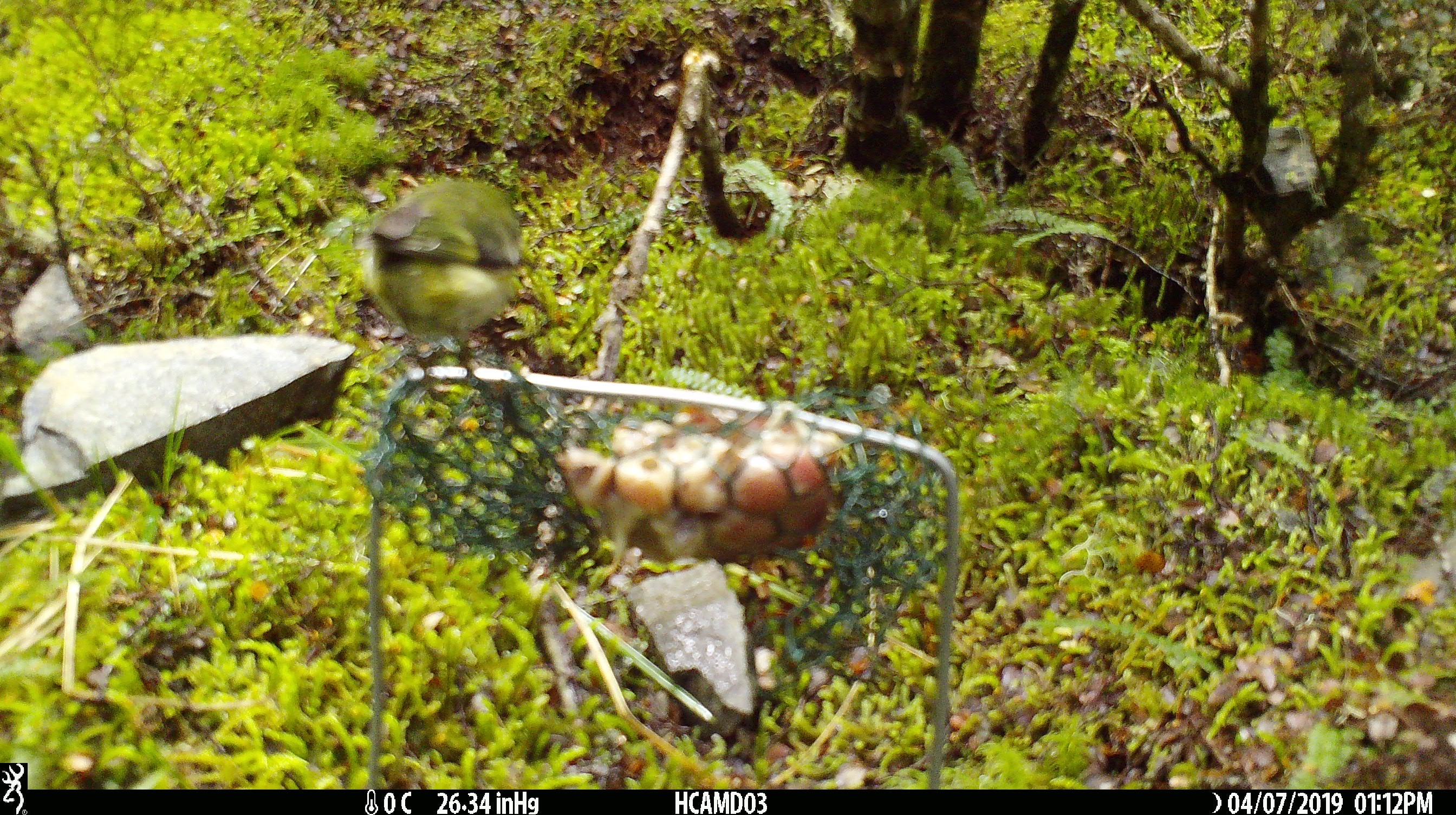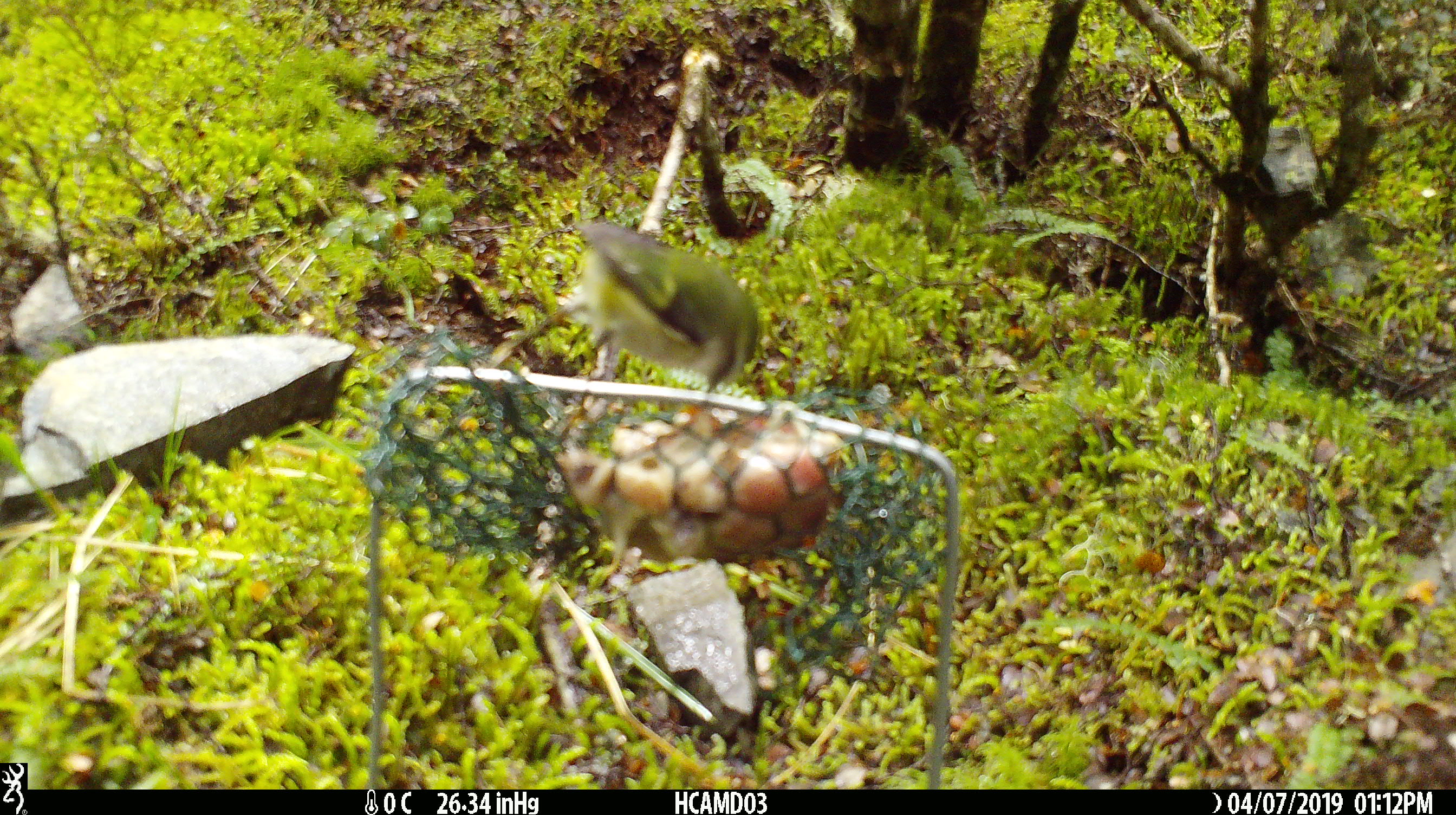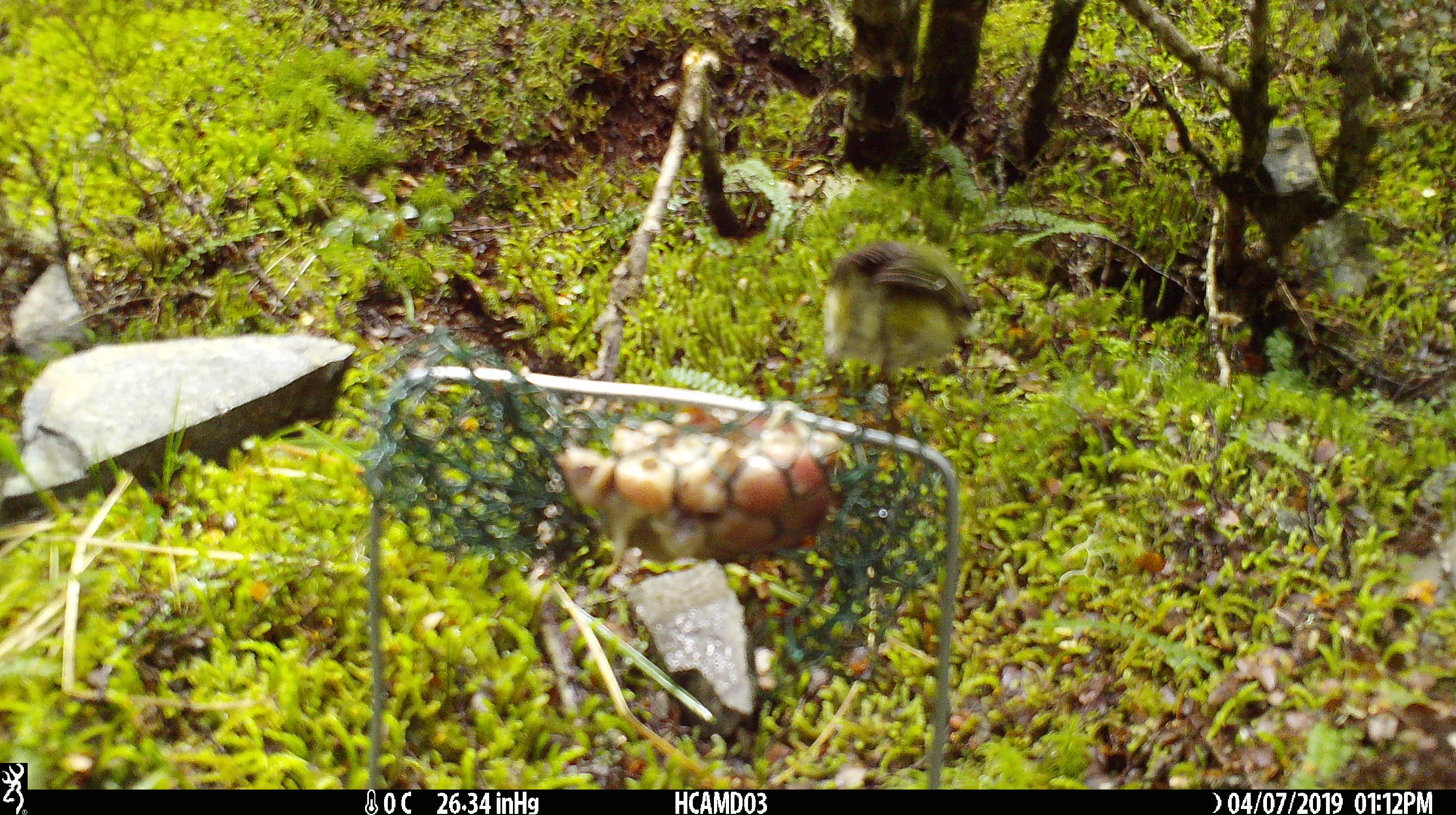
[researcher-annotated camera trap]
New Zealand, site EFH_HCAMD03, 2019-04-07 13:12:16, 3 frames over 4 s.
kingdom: Animalia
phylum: Chordata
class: Aves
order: Passeriformes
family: Acanthisittidae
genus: Acanthisitta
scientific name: Acanthisitta chloris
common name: rifleman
Rifleman (Acanthisitta chloris).